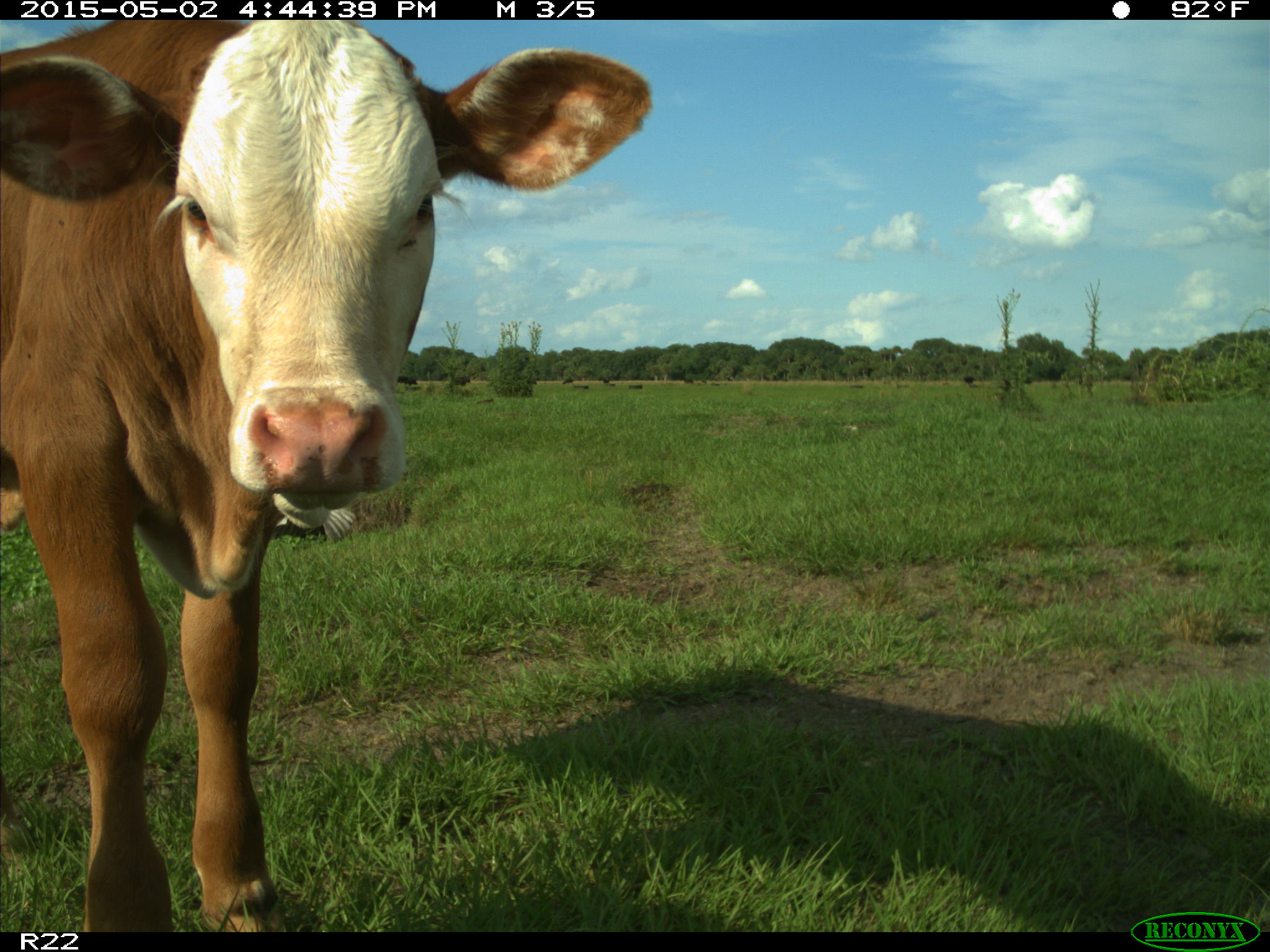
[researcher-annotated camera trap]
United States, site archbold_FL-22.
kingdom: Animalia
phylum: Chordata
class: Mammalia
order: Artiodactyla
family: Bovidae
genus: Bos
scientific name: Bos taurus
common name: domestic cow